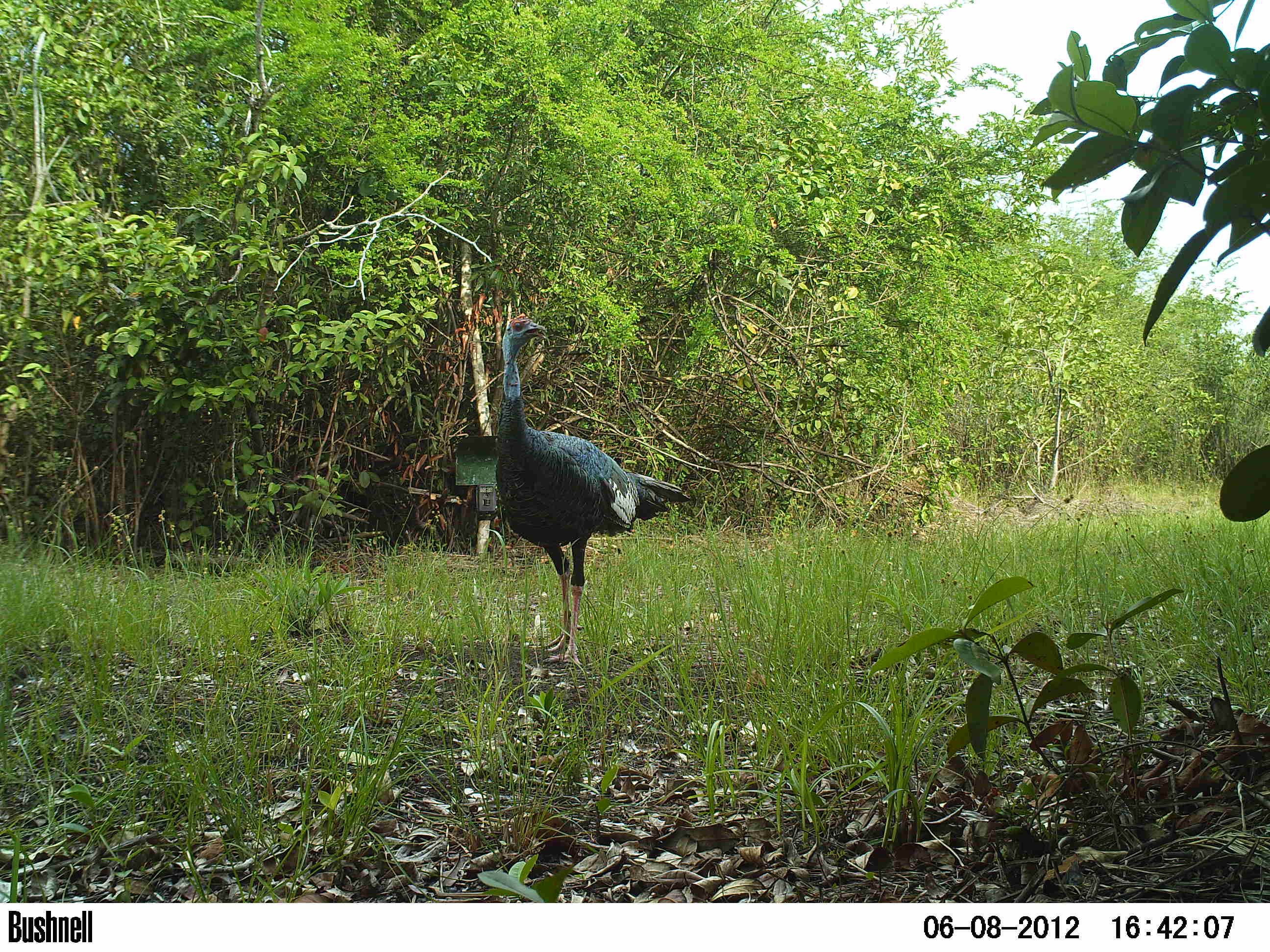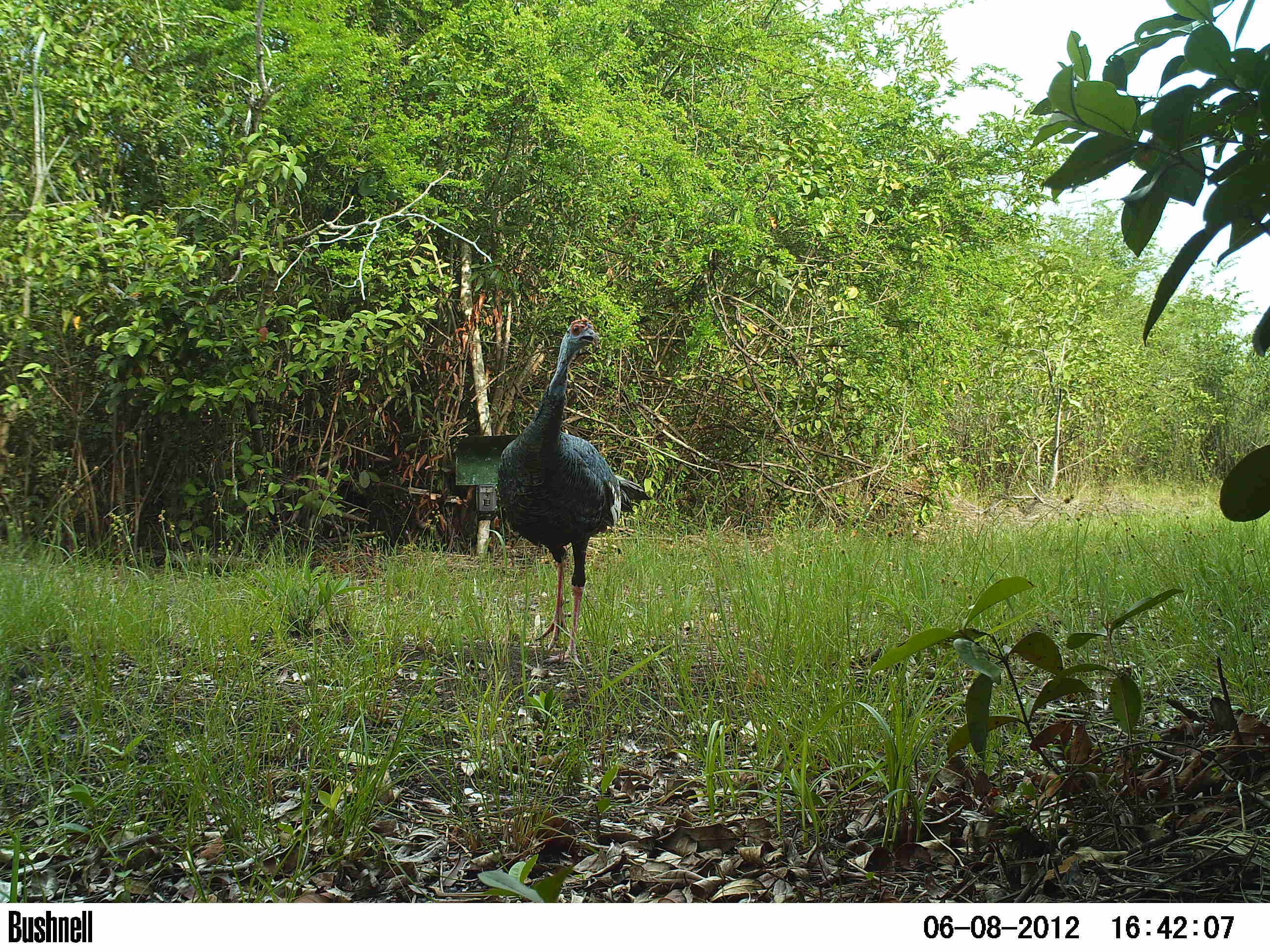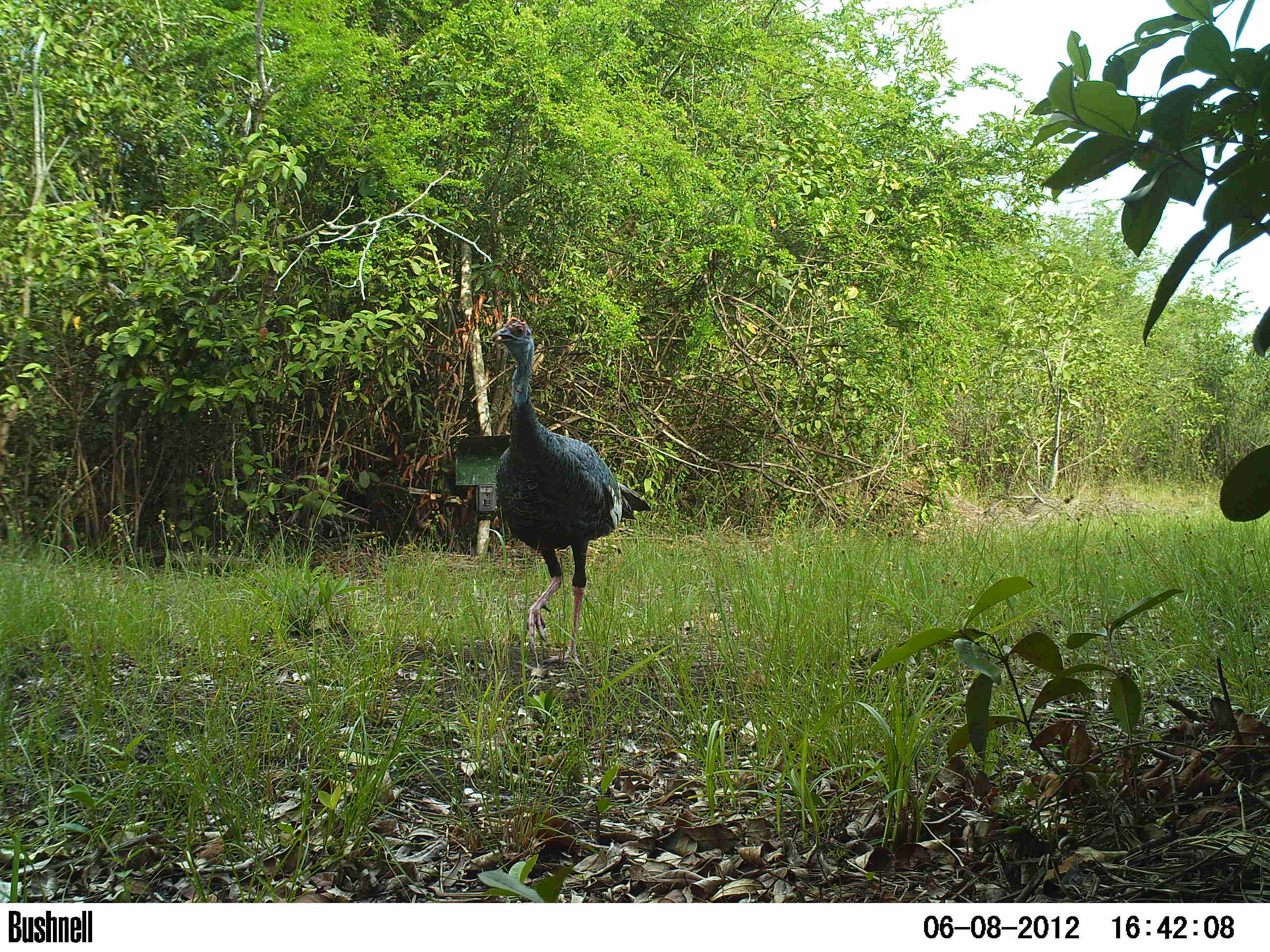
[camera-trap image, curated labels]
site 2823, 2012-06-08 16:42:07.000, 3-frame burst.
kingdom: Animalia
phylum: Chordata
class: Aves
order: Galliformes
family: Phasianidae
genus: Meleagris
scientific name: Meleagris ocellata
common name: ocellated turkey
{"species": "Meleagris ocellata (ocellated turkey)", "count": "1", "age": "adult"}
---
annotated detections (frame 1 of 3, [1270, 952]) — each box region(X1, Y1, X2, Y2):
meleagris ocellata: region(492, 312, 693, 678)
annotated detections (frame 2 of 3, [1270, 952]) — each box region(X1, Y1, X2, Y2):
meleagris ocellata: region(497, 317, 654, 668)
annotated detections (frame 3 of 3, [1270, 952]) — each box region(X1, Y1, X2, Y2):
meleagris ocellata: region(492, 318, 651, 666)